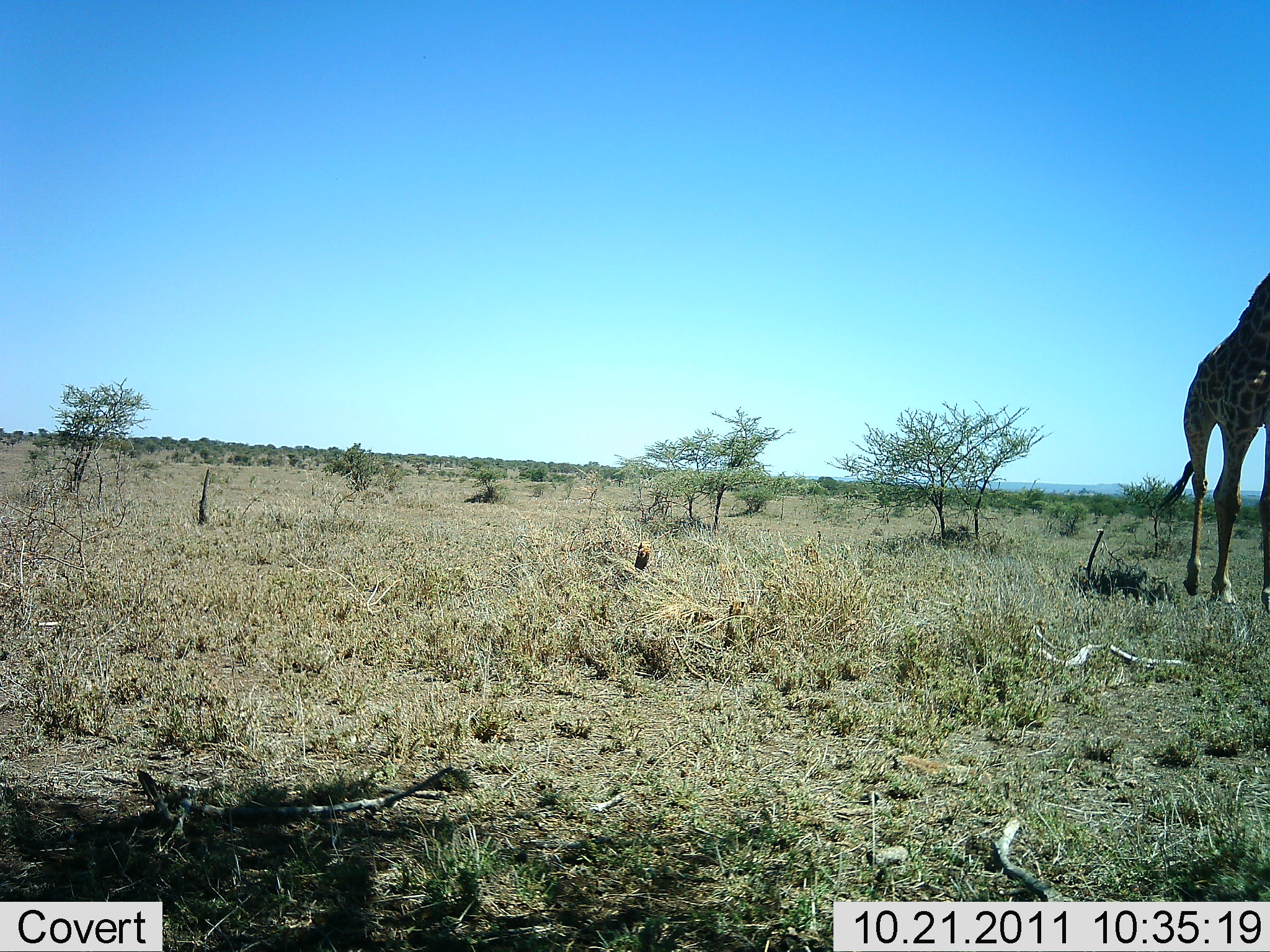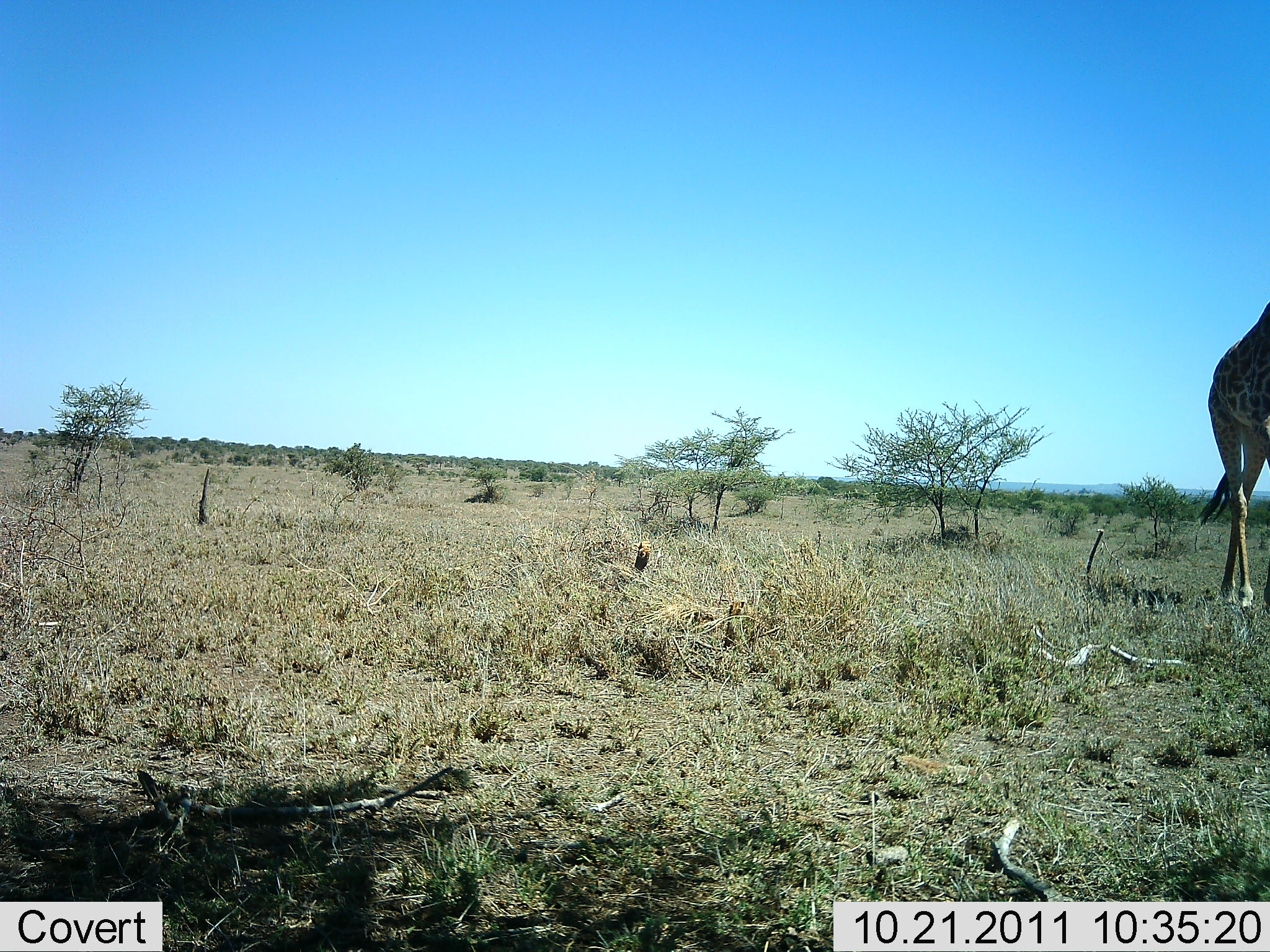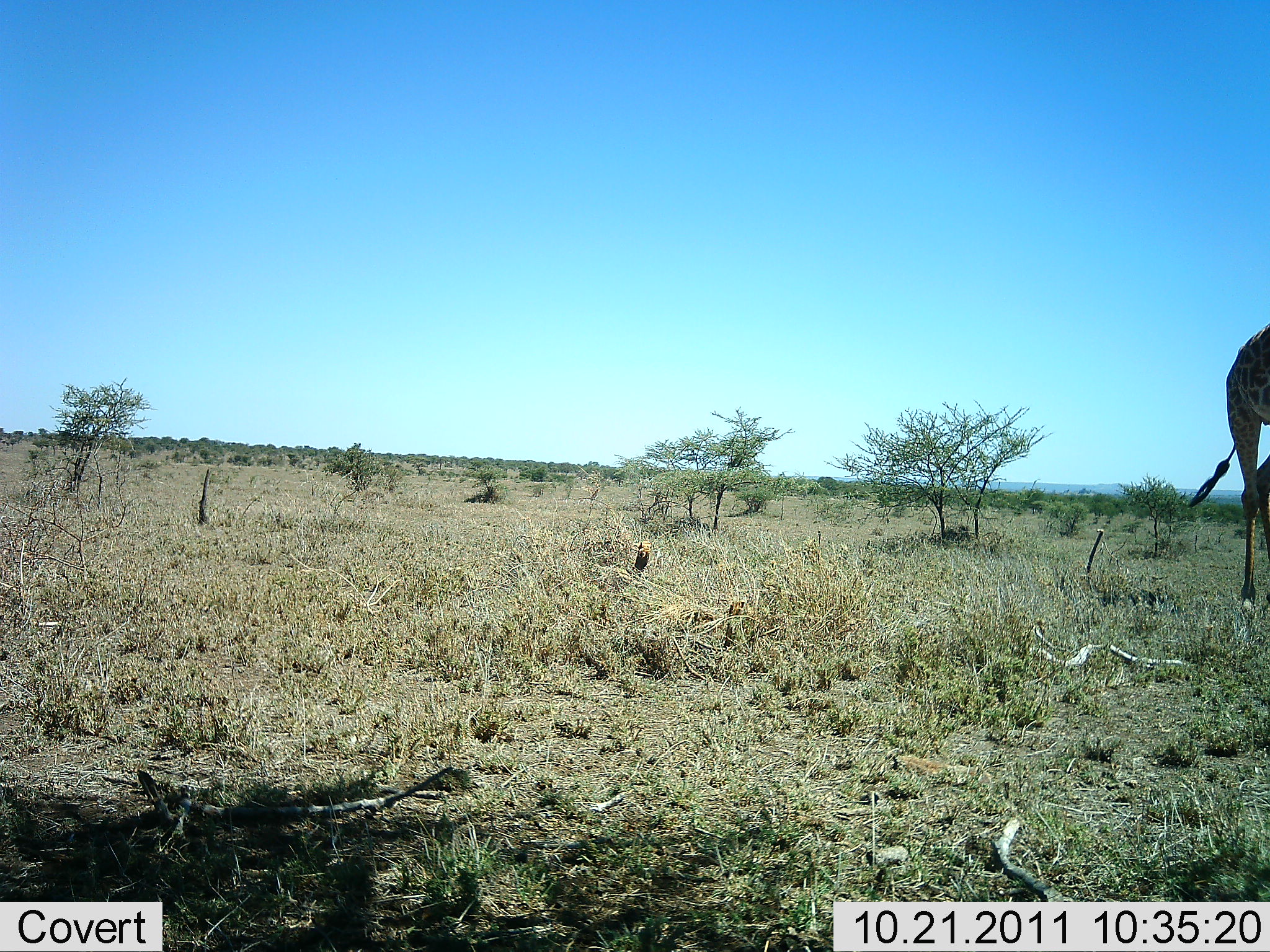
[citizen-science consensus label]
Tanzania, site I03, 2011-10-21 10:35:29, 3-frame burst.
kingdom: Animalia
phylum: Chordata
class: Mammalia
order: Artiodactyla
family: Giraffidae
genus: Giraffa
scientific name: Giraffa camelopardalis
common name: giraffe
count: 1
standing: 8%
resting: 0%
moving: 92%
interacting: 0%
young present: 0%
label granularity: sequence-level